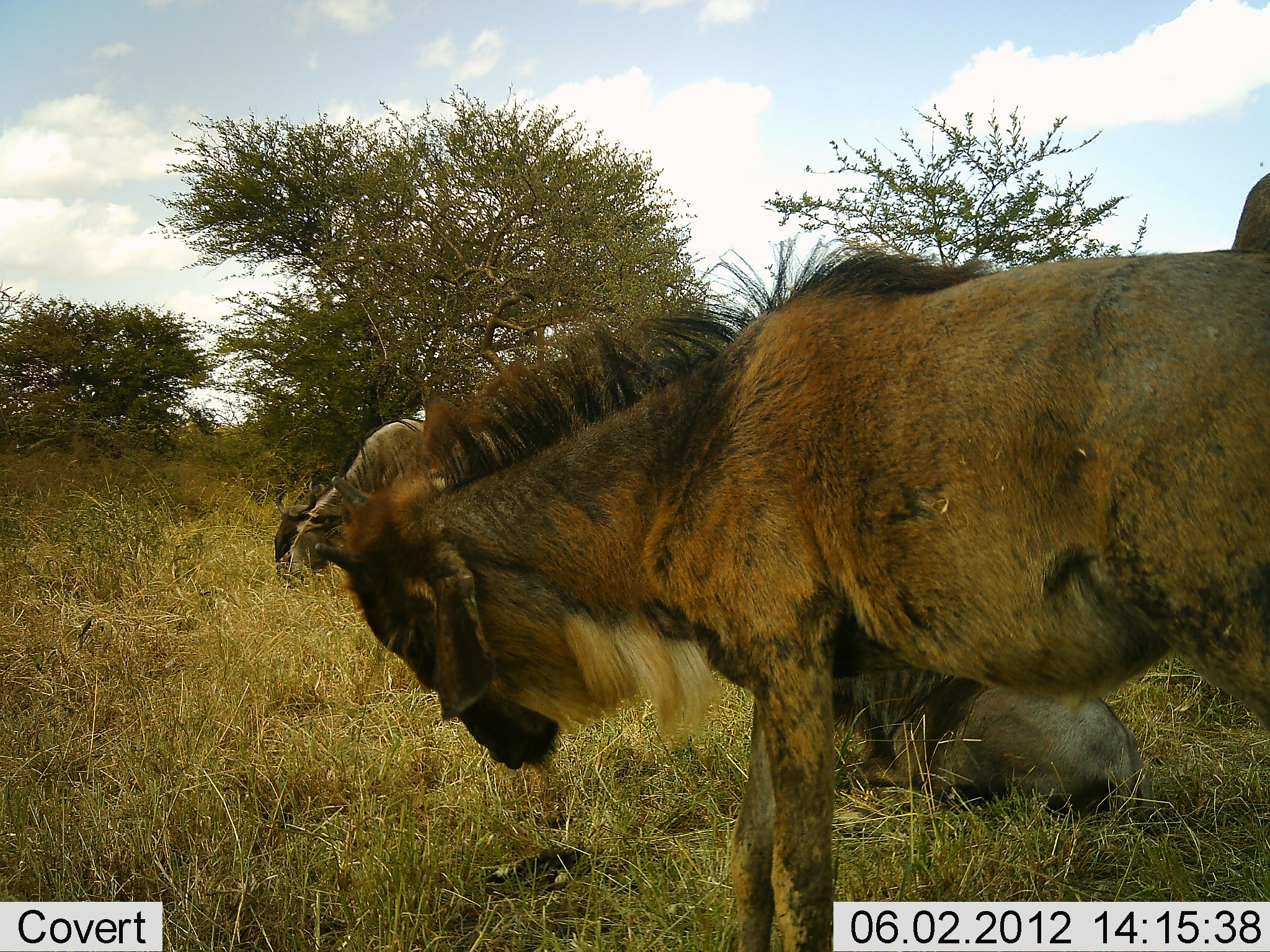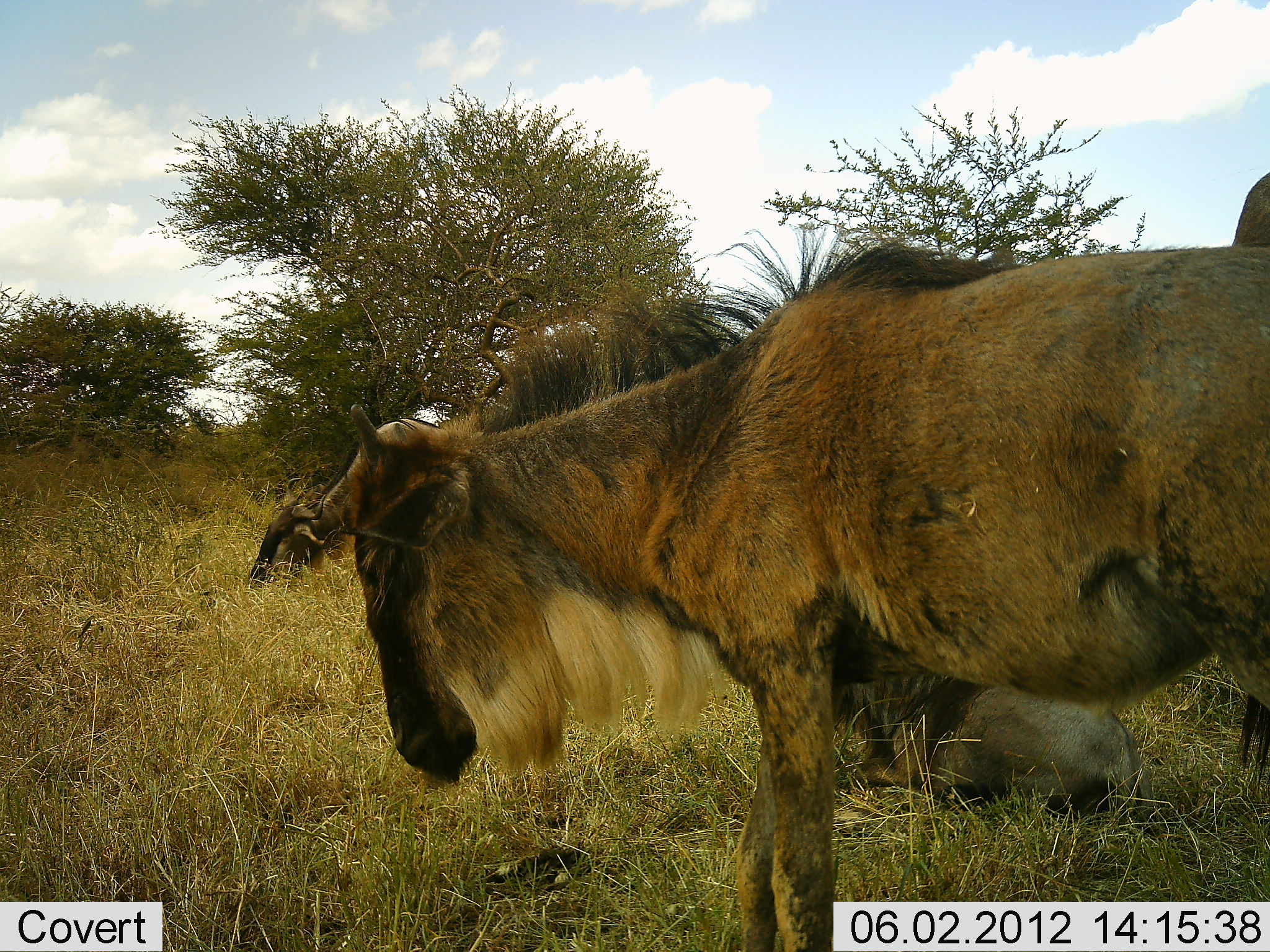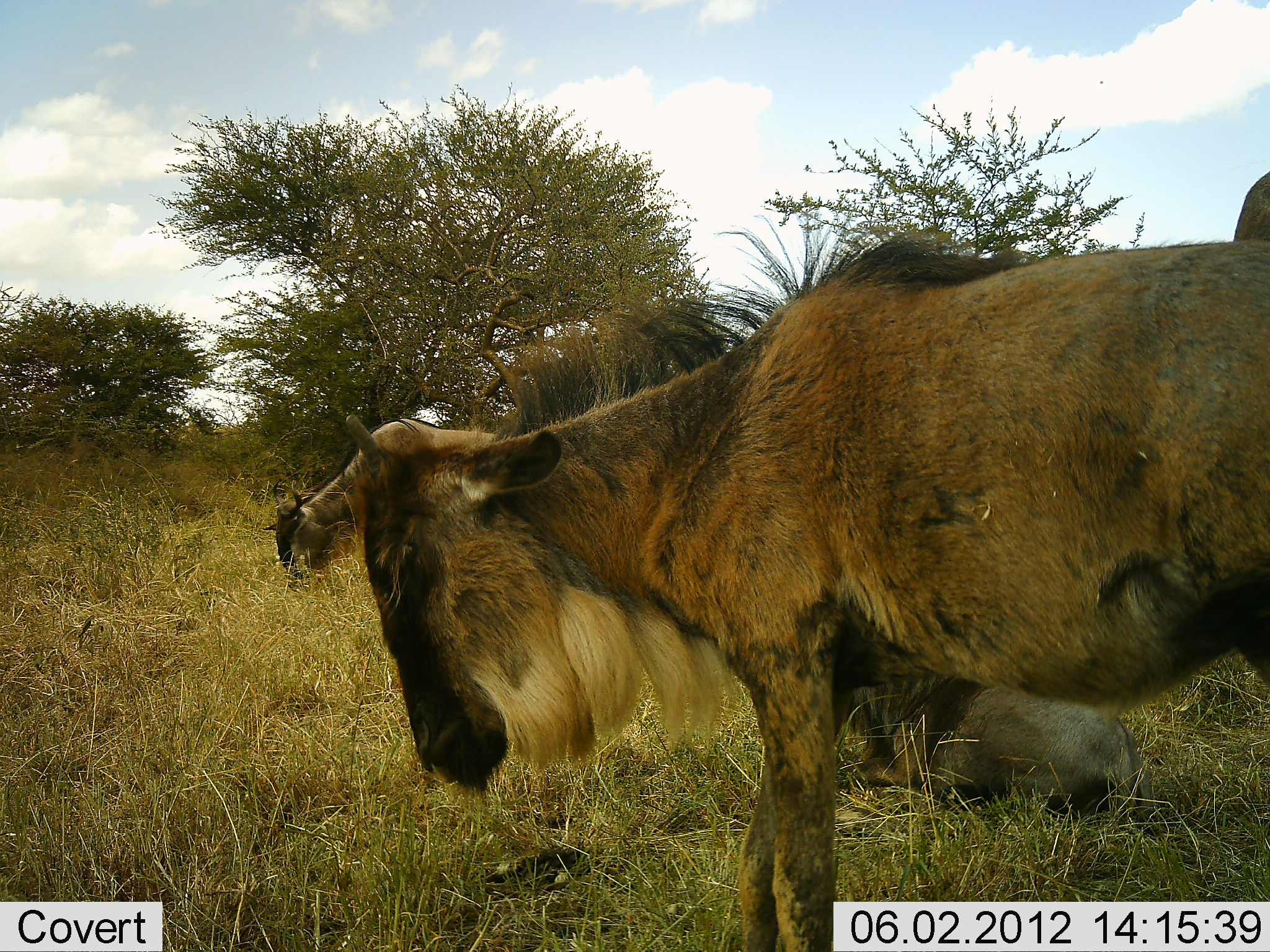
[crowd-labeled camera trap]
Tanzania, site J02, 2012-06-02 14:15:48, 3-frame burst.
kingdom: Animalia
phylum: Chordata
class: Mammalia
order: Artiodactyla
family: Bovidae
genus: Connochaetes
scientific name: Connochaetes taurinus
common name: blue wildebeest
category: wildebeest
Wildebeest (blue wildebeest) (Connochaetes taurinus), count 3. Behavior (volunteer vote fractions): standing 82%, resting 82%, moving 0%, interacting 0%. Young present (vote fraction): 0%. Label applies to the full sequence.